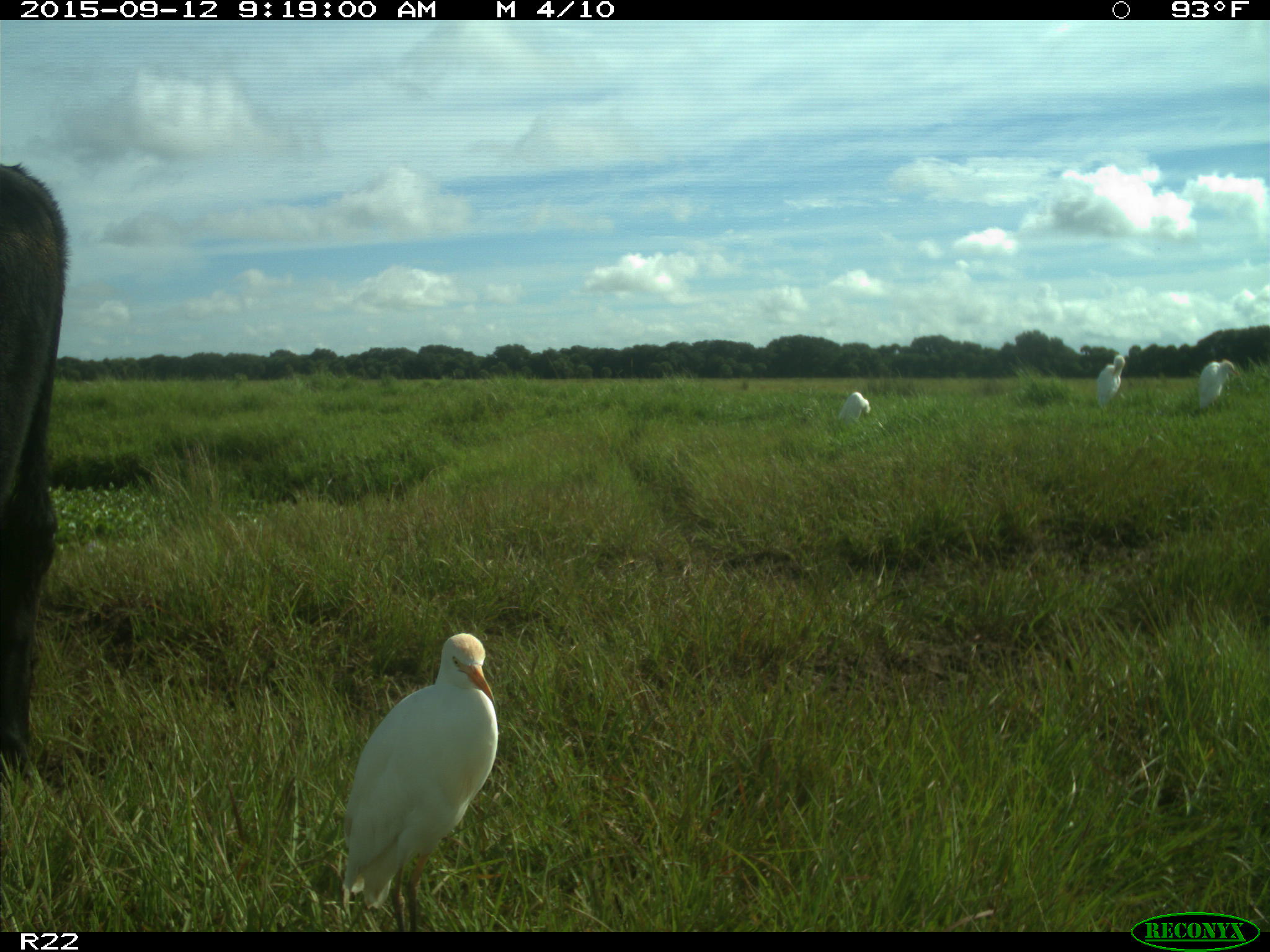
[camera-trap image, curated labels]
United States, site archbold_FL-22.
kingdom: Animalia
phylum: Chordata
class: Mammalia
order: Artiodactyla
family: Bovidae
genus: Bos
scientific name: Bos taurus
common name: domestic cow